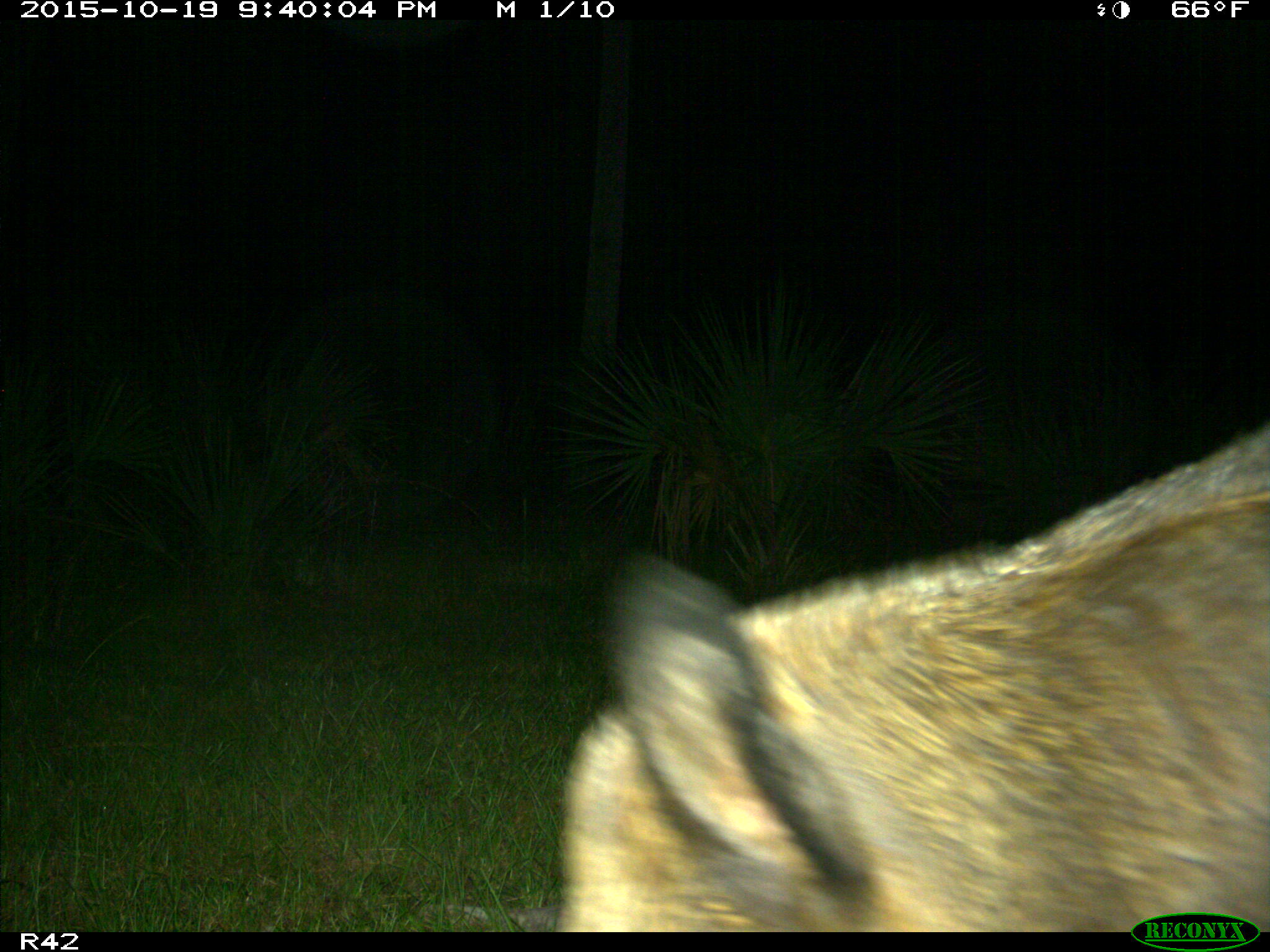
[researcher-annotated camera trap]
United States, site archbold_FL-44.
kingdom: Animalia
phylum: Chordata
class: Mammalia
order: Artiodactyla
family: Suidae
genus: Sus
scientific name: Sus scrofa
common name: wild boar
Sus scrofa (wild boar).